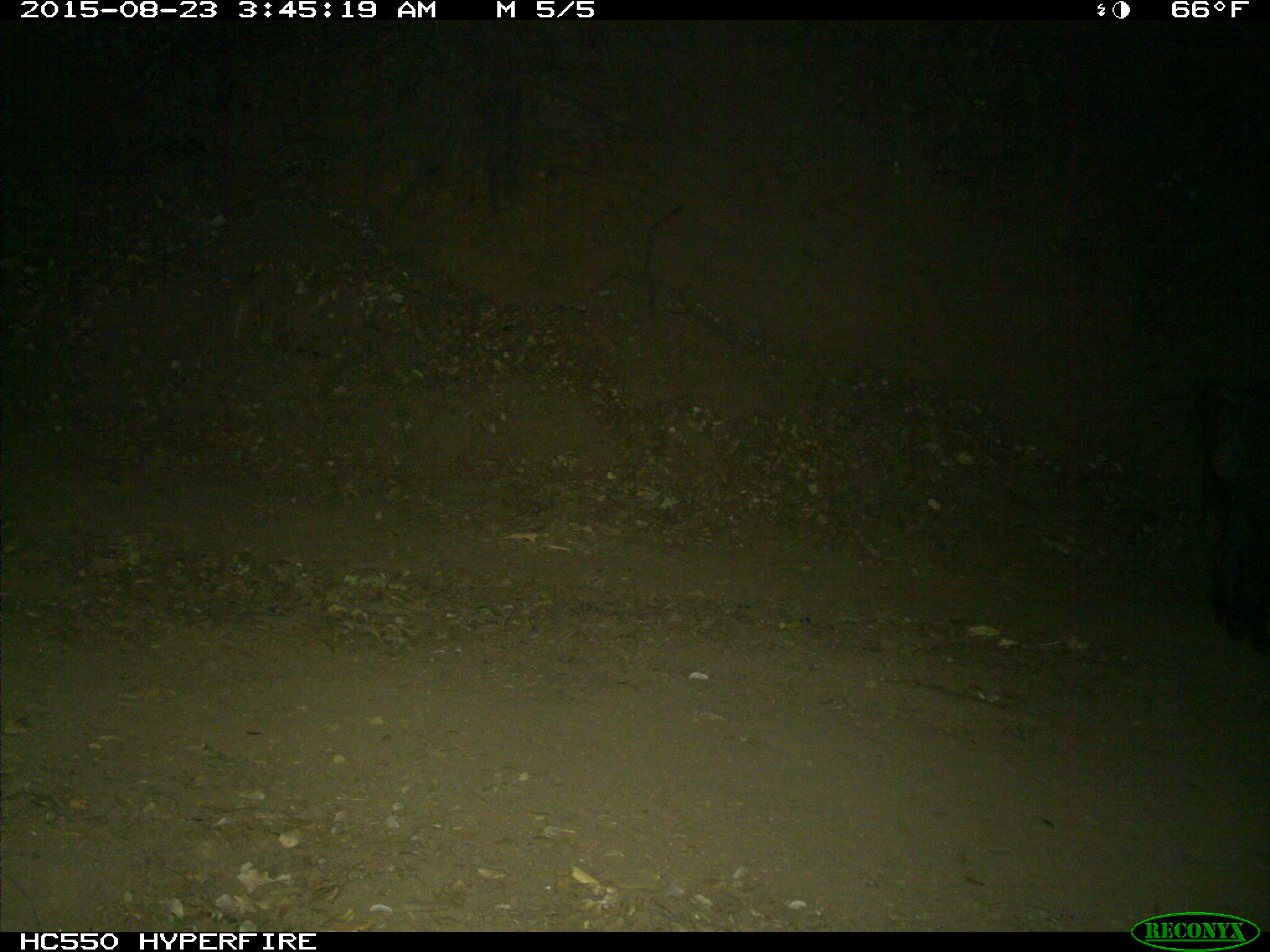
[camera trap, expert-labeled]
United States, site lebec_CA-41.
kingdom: Animalia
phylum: Chordata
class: Mammalia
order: Artiodactyla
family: Suidae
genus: Sus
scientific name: Sus scrofa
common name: wild boar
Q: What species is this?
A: Sus scrofa (wild boar).